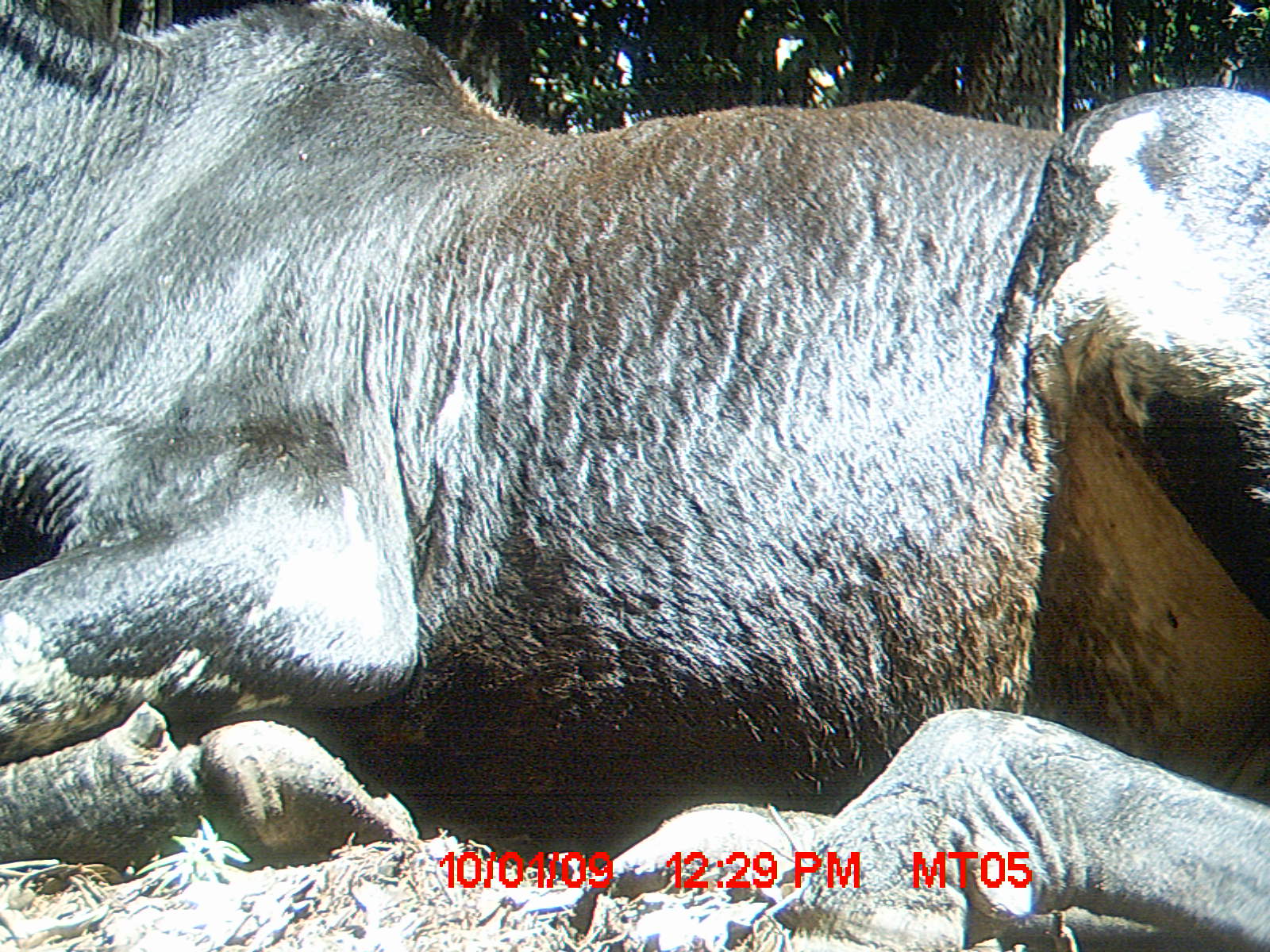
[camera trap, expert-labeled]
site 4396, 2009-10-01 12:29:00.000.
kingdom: Animalia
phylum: Chordata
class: Mammalia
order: Artiodactyla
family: Bovidae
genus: Bos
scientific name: Bos taurus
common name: domestic cattle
Bos taurus (domestic cattle), count 3.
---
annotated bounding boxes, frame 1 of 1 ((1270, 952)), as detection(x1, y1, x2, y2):
bos taurus: detection(0, 0, 1264, 946)